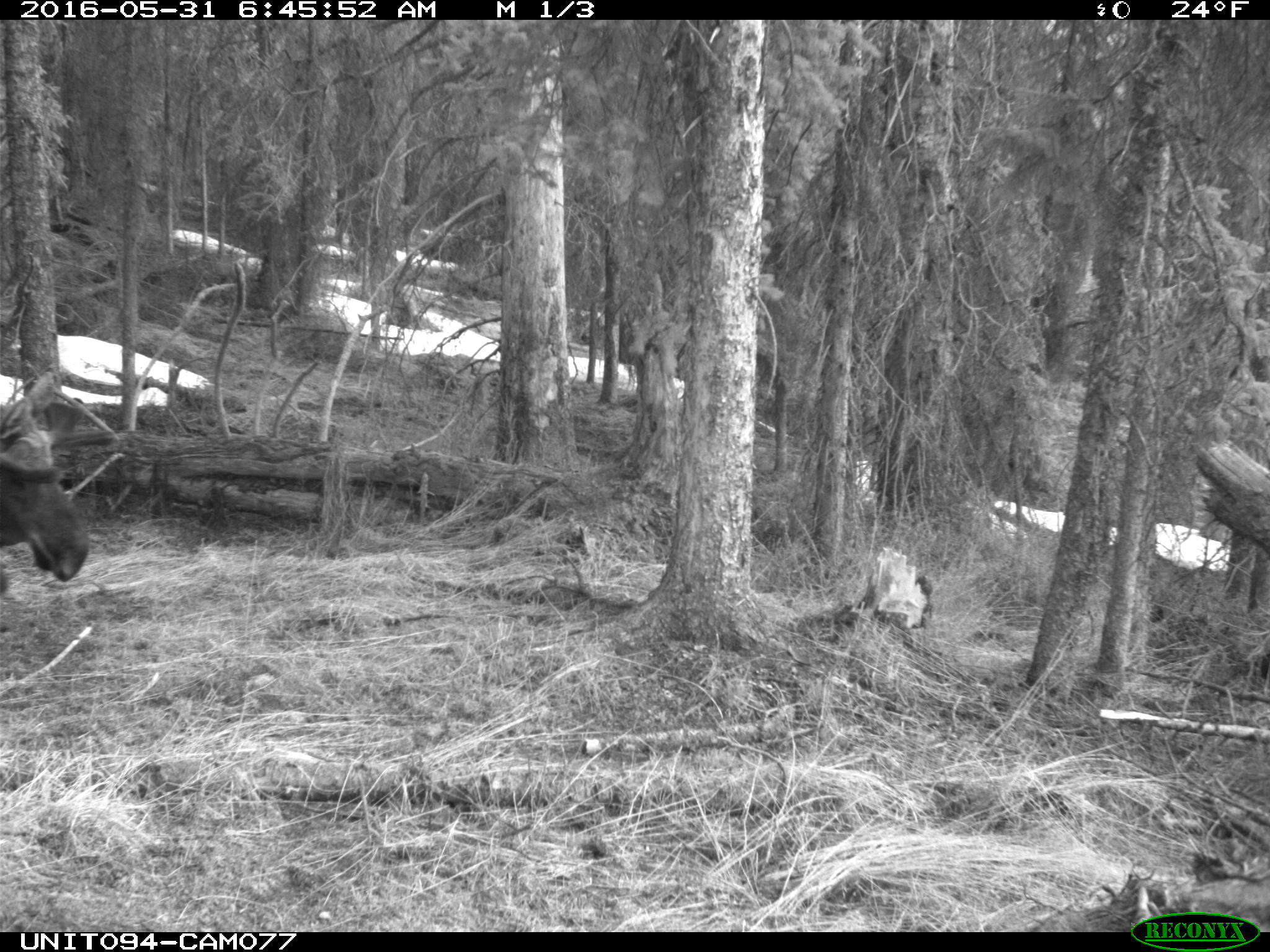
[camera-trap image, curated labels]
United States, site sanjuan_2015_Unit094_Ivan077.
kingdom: Animalia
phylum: Chordata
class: Mammalia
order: Artiodactyla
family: Cervidae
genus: Alces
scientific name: Alces alces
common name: moose